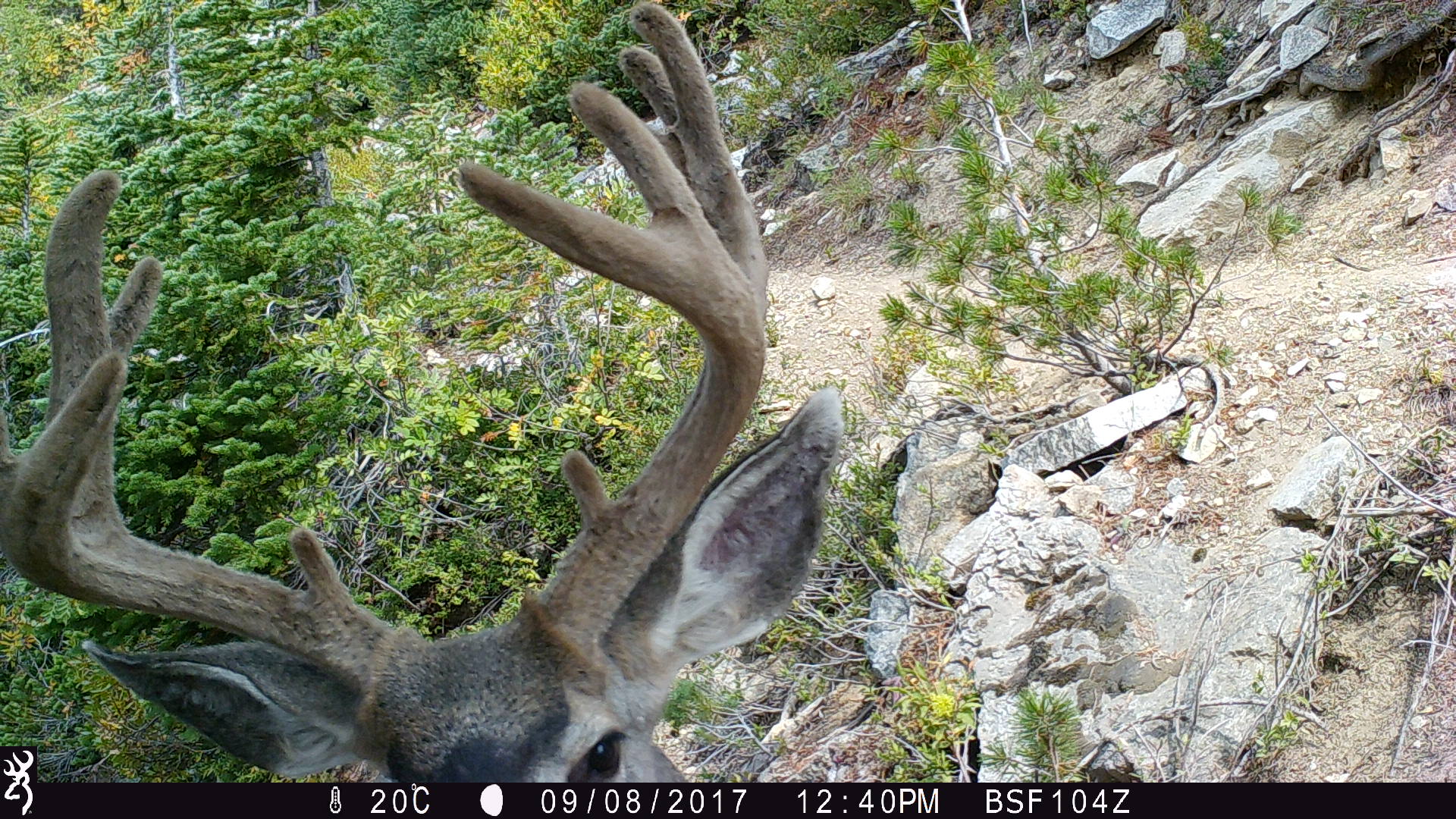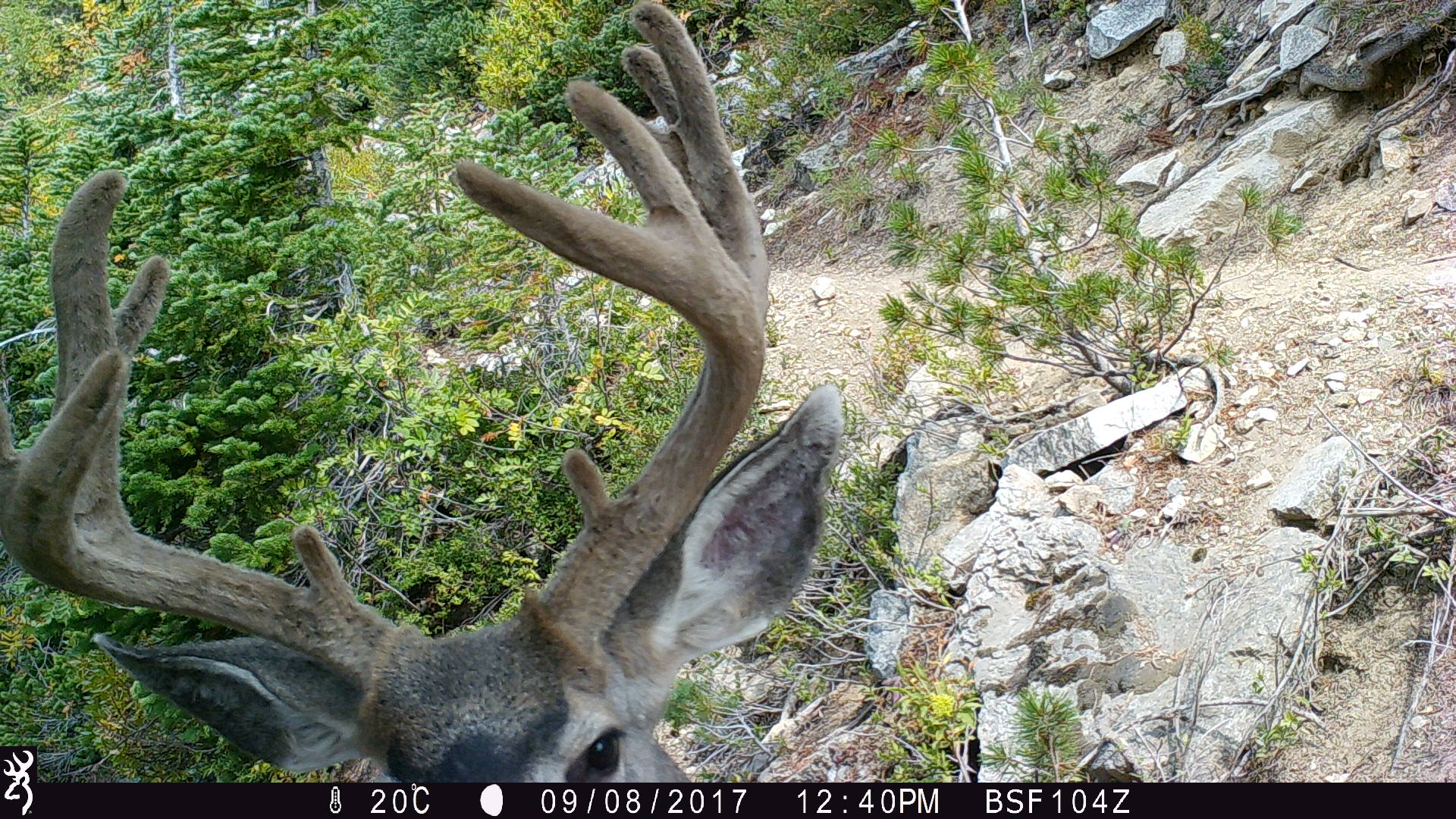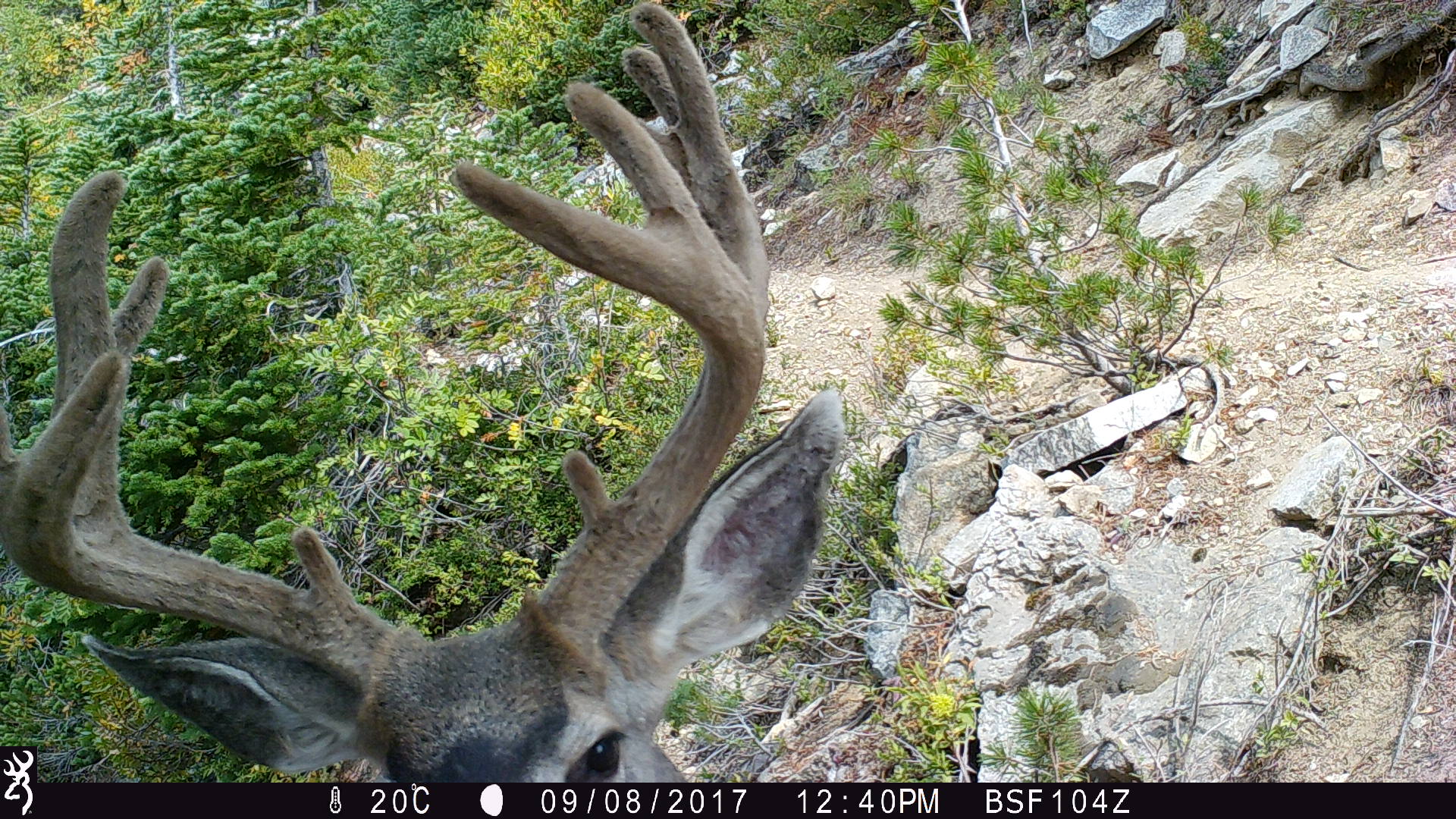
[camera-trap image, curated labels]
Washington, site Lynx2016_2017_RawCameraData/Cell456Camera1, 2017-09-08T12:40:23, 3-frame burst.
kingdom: Animalia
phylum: Chordata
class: Mammalia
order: Artiodactyla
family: Cervidae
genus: Odocoileus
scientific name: Odocoileus hemionus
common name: mule deer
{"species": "Odocoileus hemionus (mule deer)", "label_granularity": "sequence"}